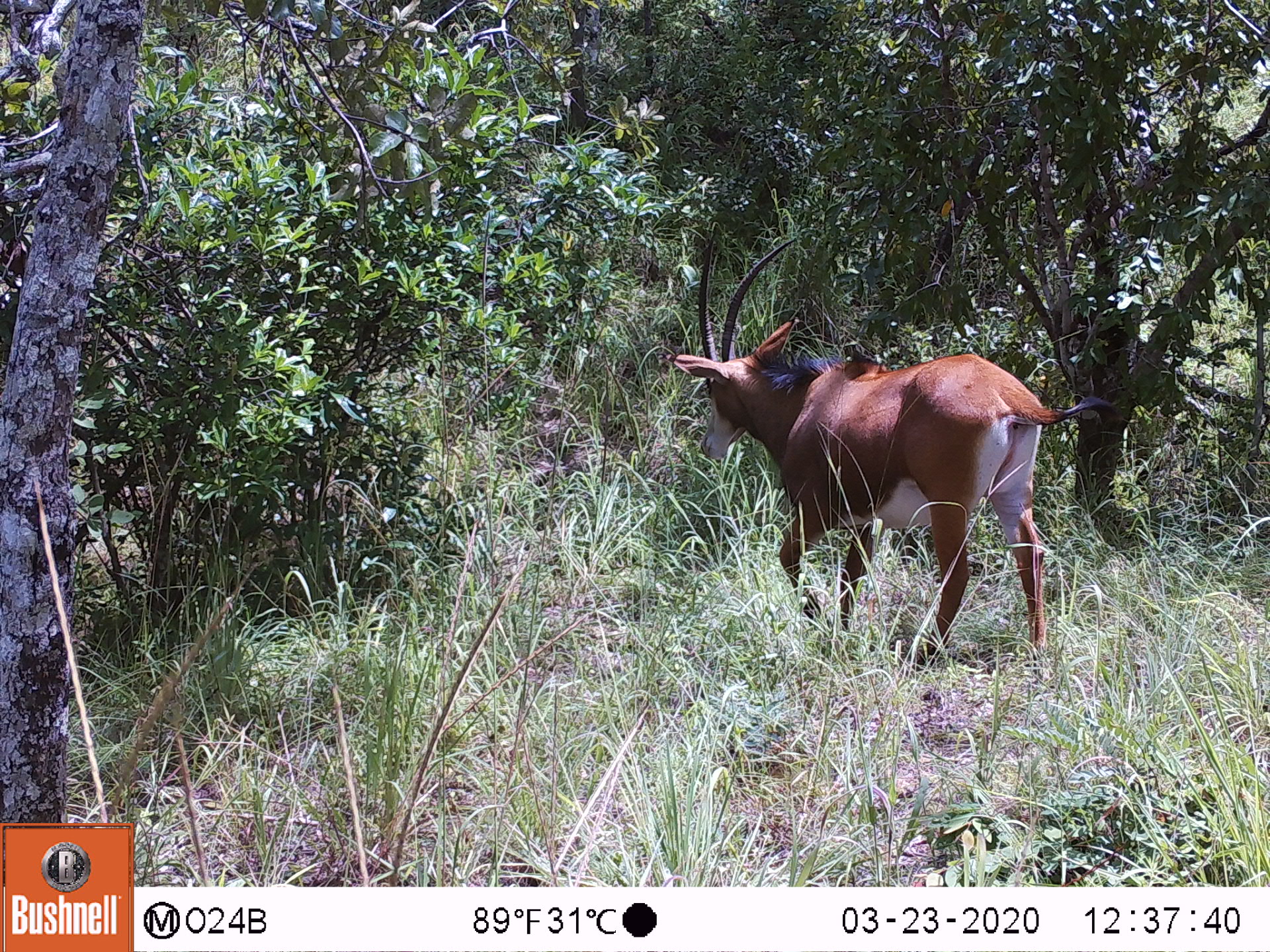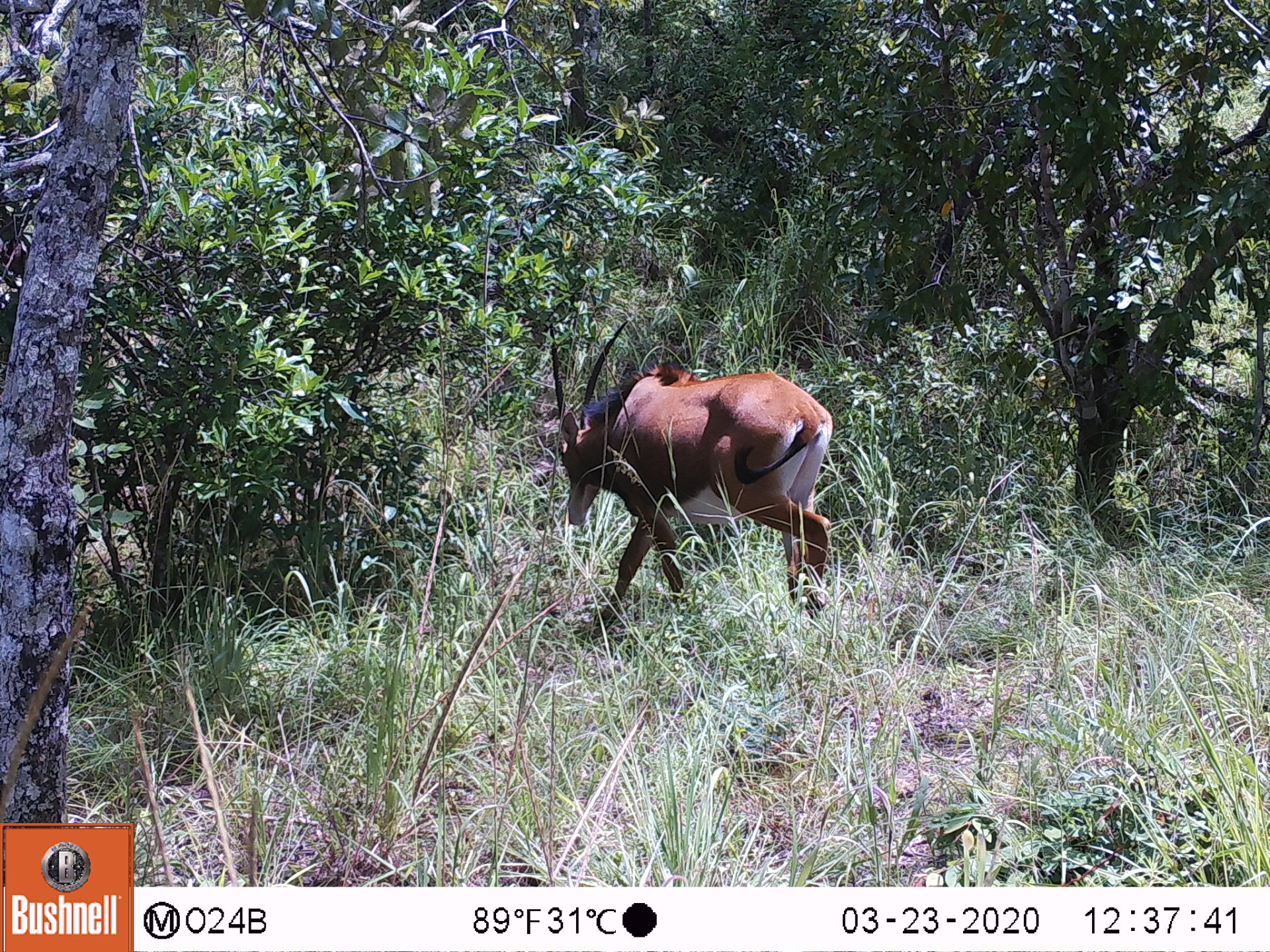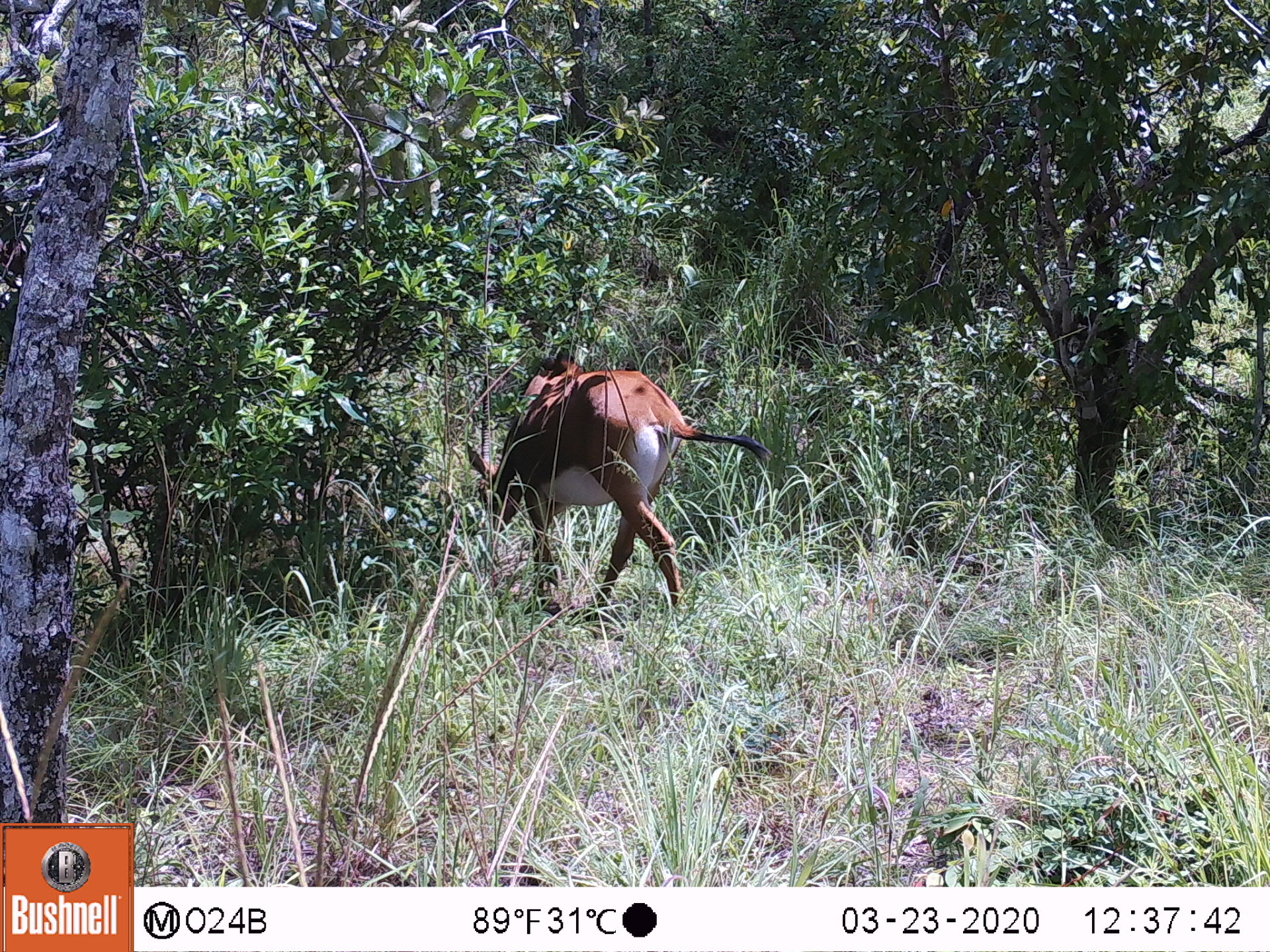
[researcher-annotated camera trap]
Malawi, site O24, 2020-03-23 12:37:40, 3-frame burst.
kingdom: Animalia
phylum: Chordata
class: Mammalia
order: Artiodactyla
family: Bovidae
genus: Hippotragus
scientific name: Hippotragus niger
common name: sable antelope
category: sable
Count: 1.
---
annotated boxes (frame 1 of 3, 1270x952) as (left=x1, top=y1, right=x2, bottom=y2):
sable: (left=666, top=216, right=1113, bottom=665)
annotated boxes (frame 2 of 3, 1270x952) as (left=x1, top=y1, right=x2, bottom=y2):
sable: (left=539, top=313, right=852, bottom=651)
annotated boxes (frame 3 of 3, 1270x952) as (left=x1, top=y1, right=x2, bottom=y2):
sable: (left=461, top=350, right=777, bottom=627)